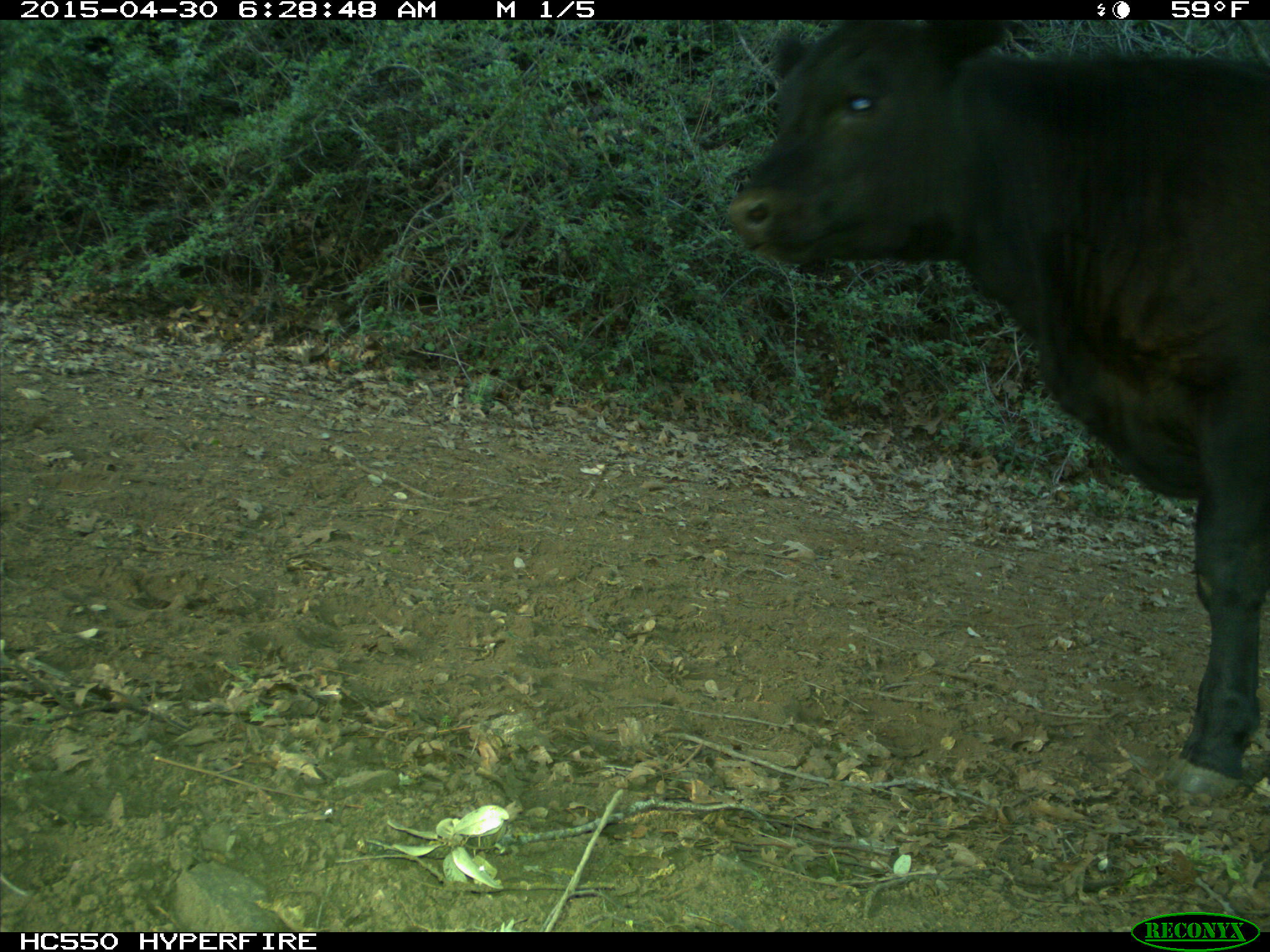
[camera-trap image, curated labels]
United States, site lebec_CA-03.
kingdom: Animalia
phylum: Chordata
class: Mammalia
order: Artiodactyla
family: Bovidae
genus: Bos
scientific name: Bos taurus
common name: domestic cow